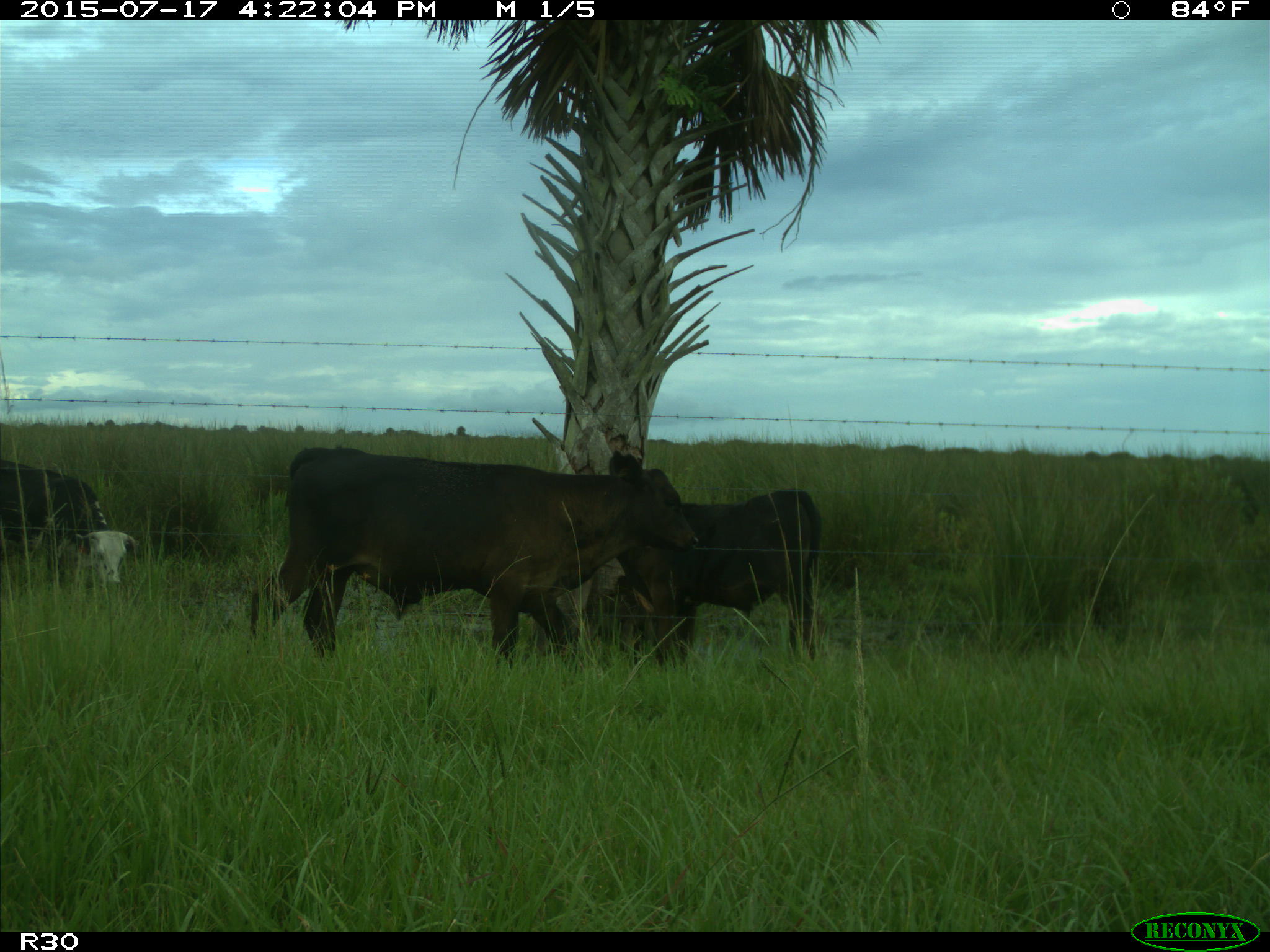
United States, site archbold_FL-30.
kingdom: Animalia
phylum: Chordata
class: Mammalia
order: Artiodactyla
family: Bovidae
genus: Bos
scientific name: Bos taurus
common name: domestic cow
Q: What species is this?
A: Bos taurus (domestic cow).